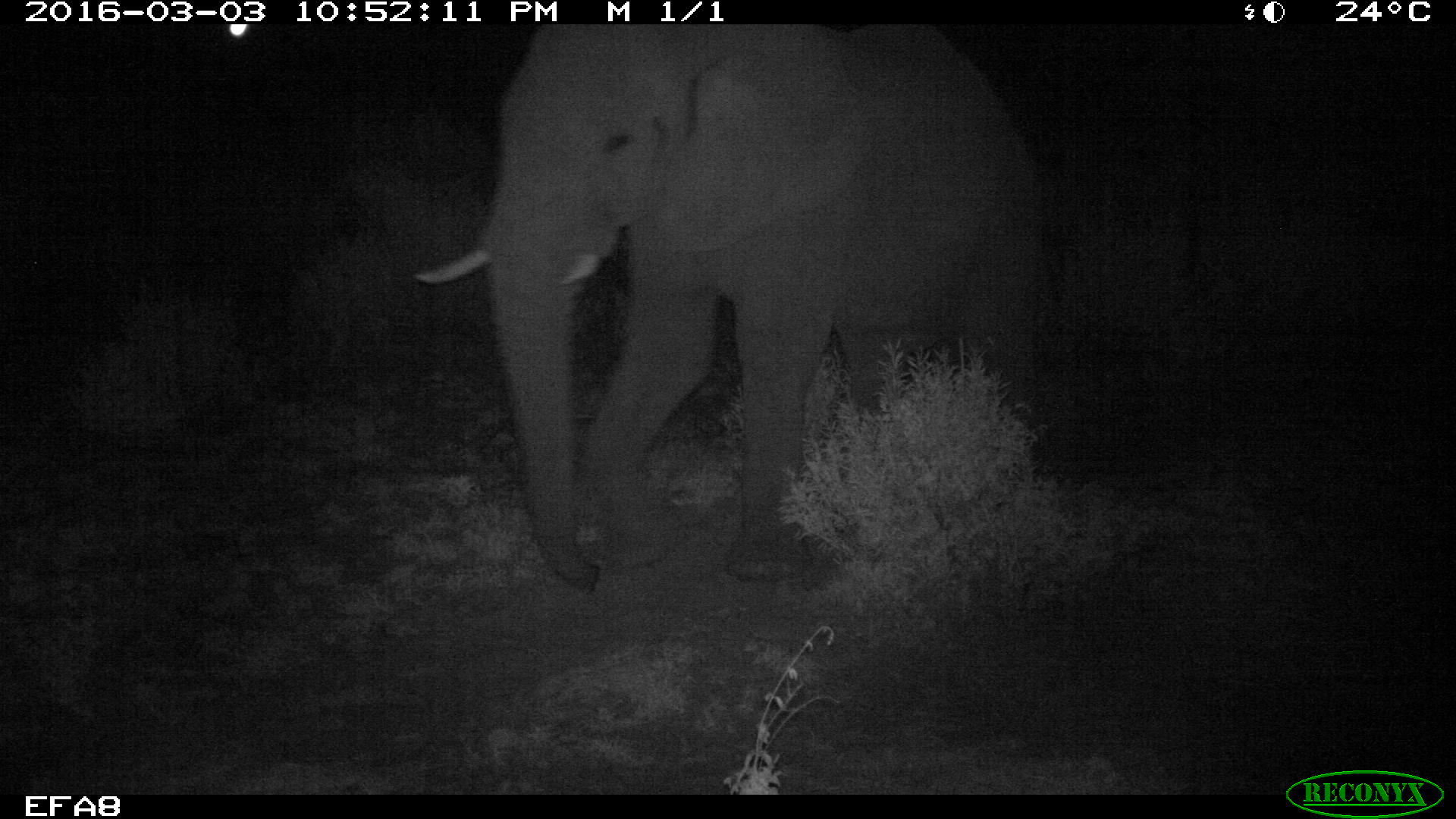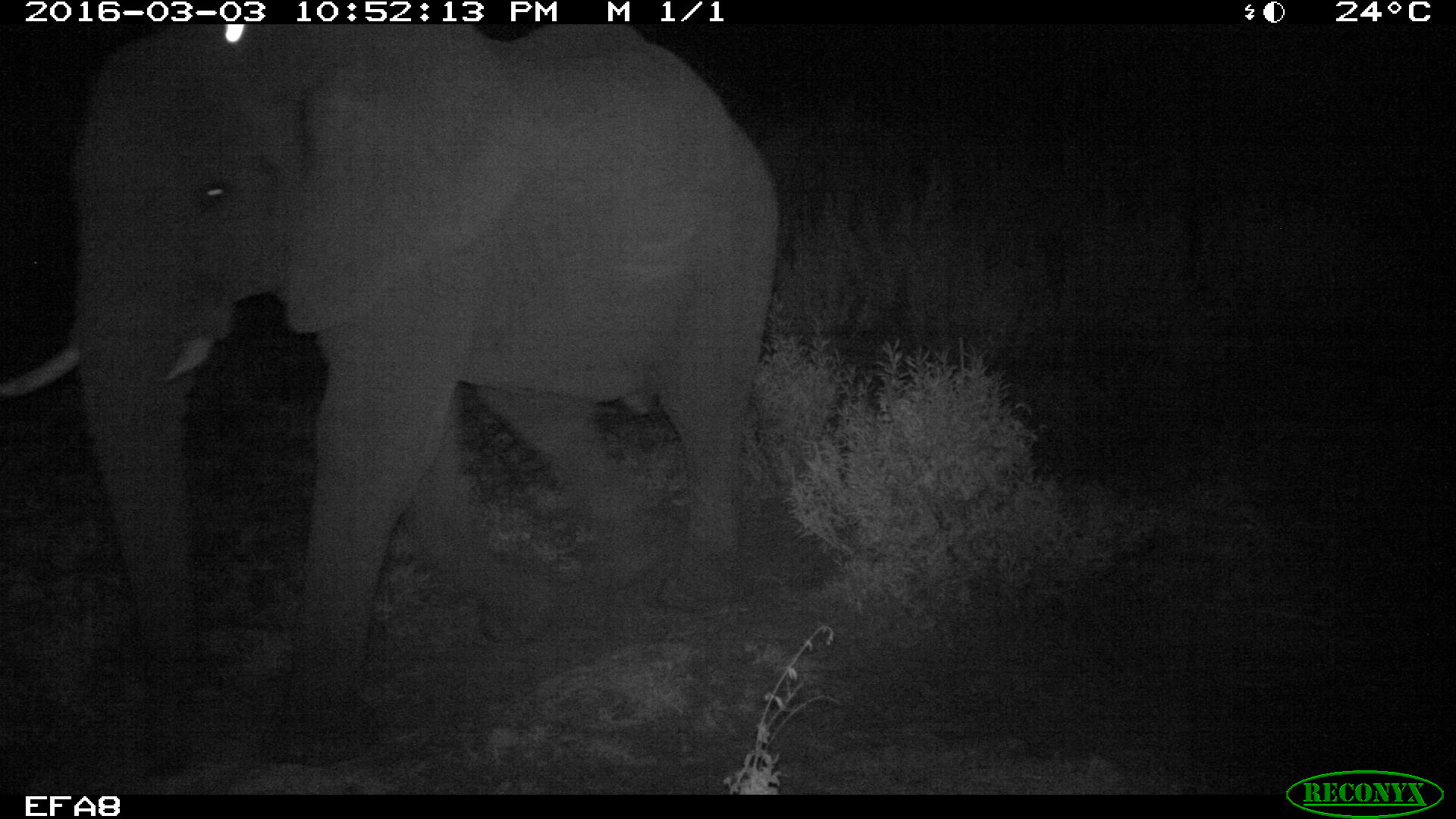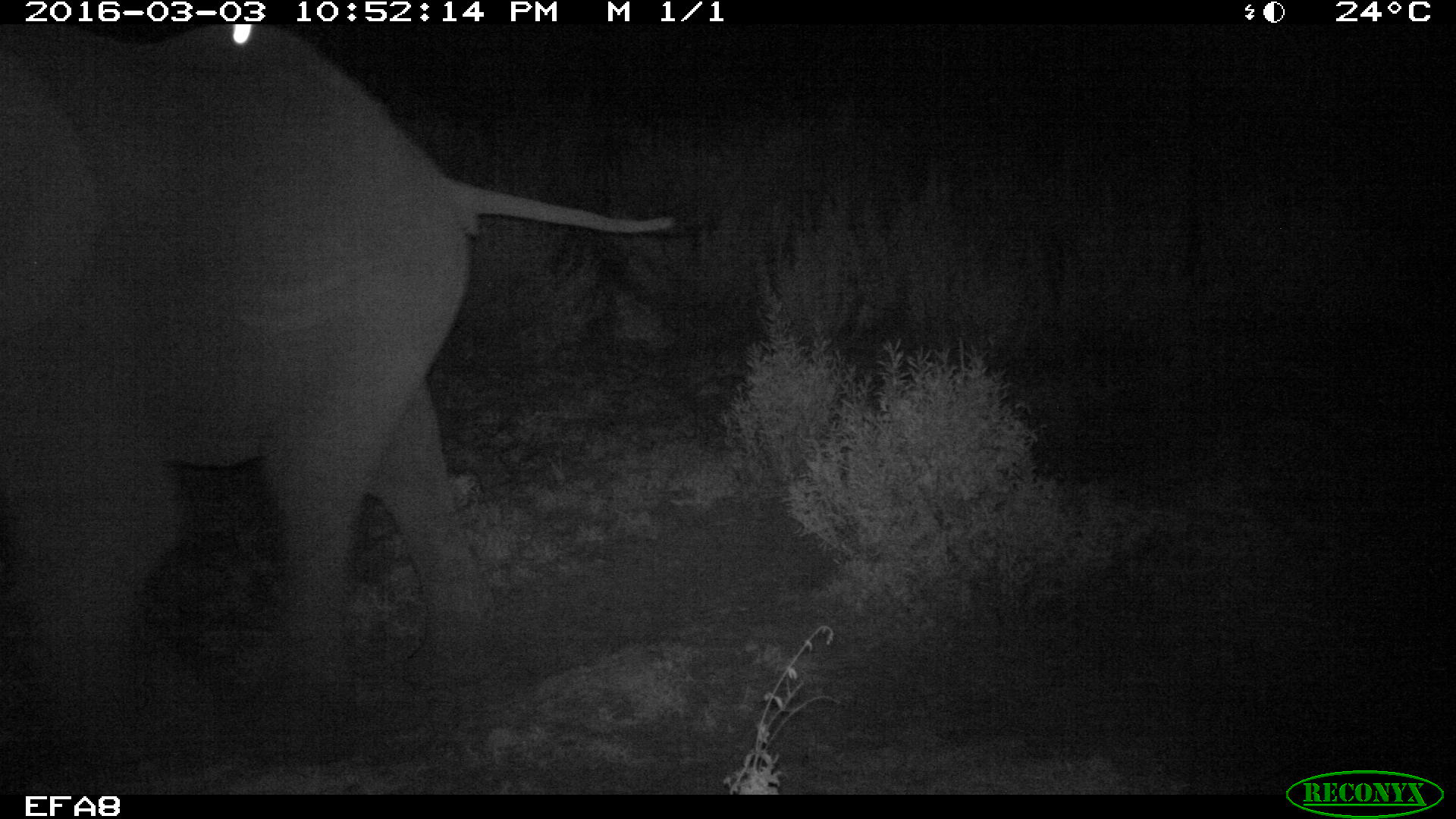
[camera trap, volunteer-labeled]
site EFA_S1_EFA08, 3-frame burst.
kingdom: Animalia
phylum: Chordata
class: Mammalia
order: Proboscidea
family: Elephantidae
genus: Loxodonta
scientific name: Loxodonta africana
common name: african bush elephant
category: elephant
Elephant (african bush elephant) (Loxodonta africana), count 1. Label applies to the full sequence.